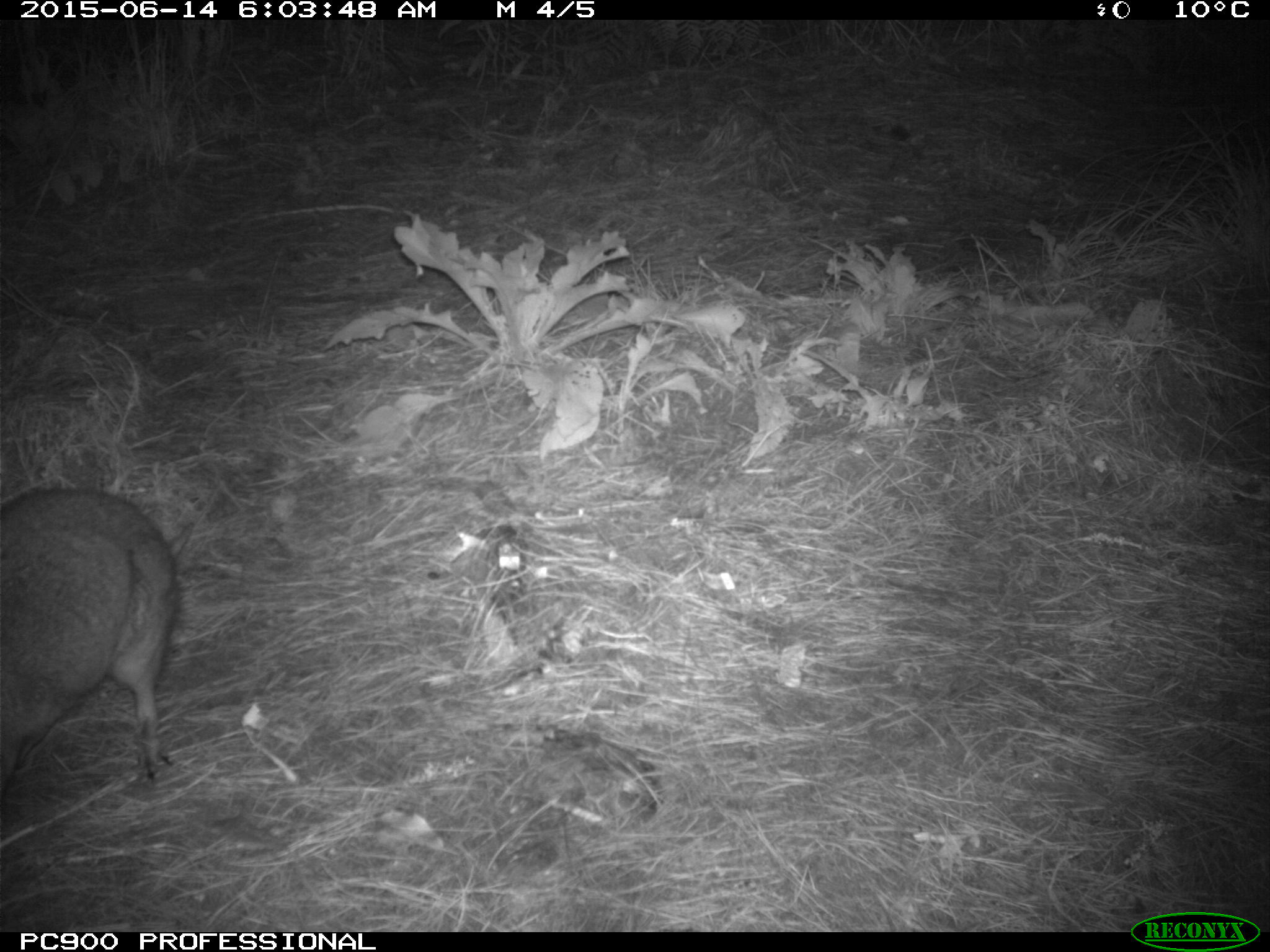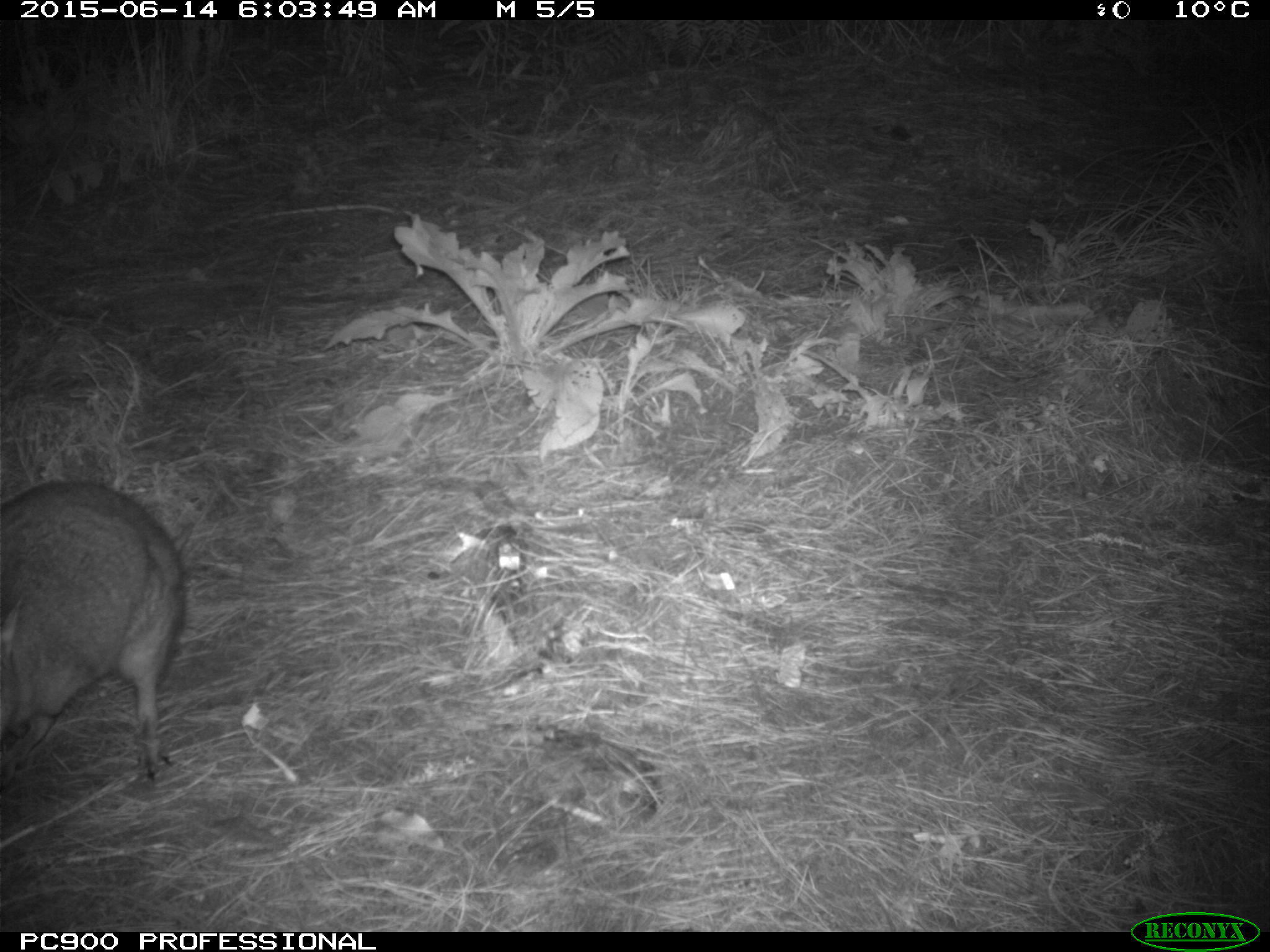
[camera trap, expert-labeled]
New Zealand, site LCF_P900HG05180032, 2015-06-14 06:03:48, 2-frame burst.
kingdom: Animalia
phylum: Chordata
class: Mammalia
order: Diprotodontia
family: Macropodidae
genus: Notamacropus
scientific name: Notamacropus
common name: wallaby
Wallaby (Notamacropus).